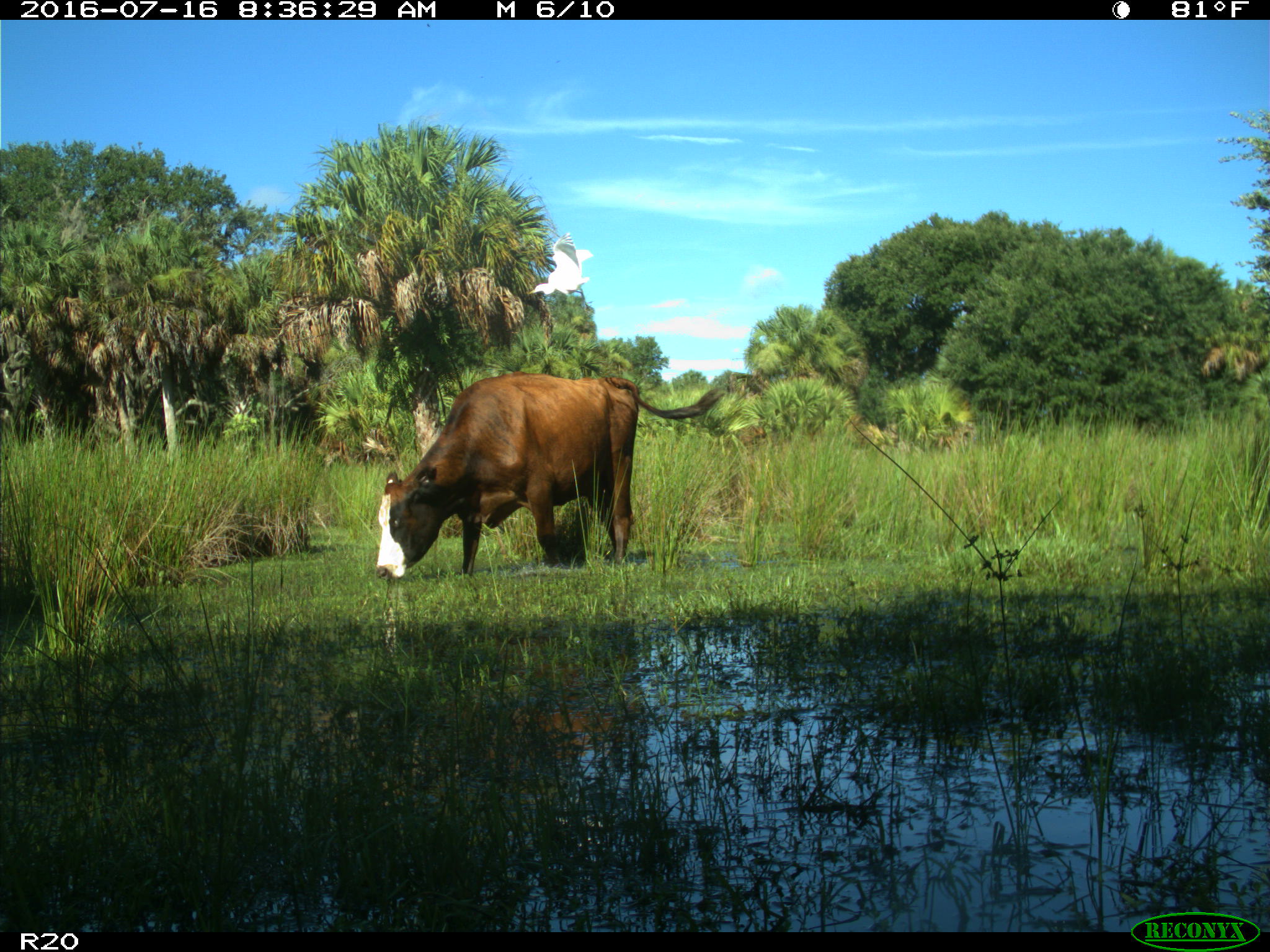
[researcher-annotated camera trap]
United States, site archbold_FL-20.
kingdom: Animalia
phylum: Chordata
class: Mammalia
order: Artiodactyla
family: Bovidae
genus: Bos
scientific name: Bos taurus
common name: domestic cow